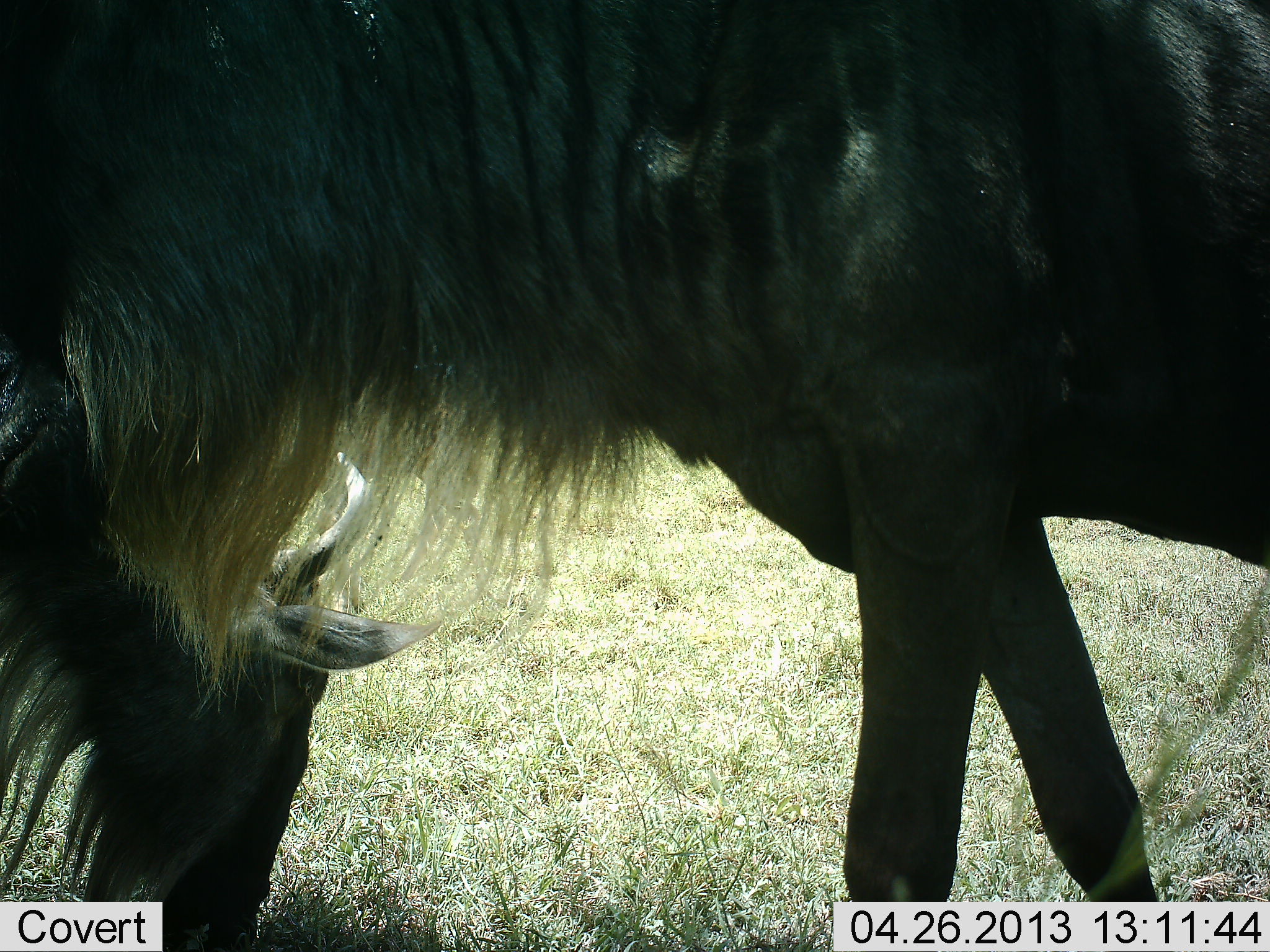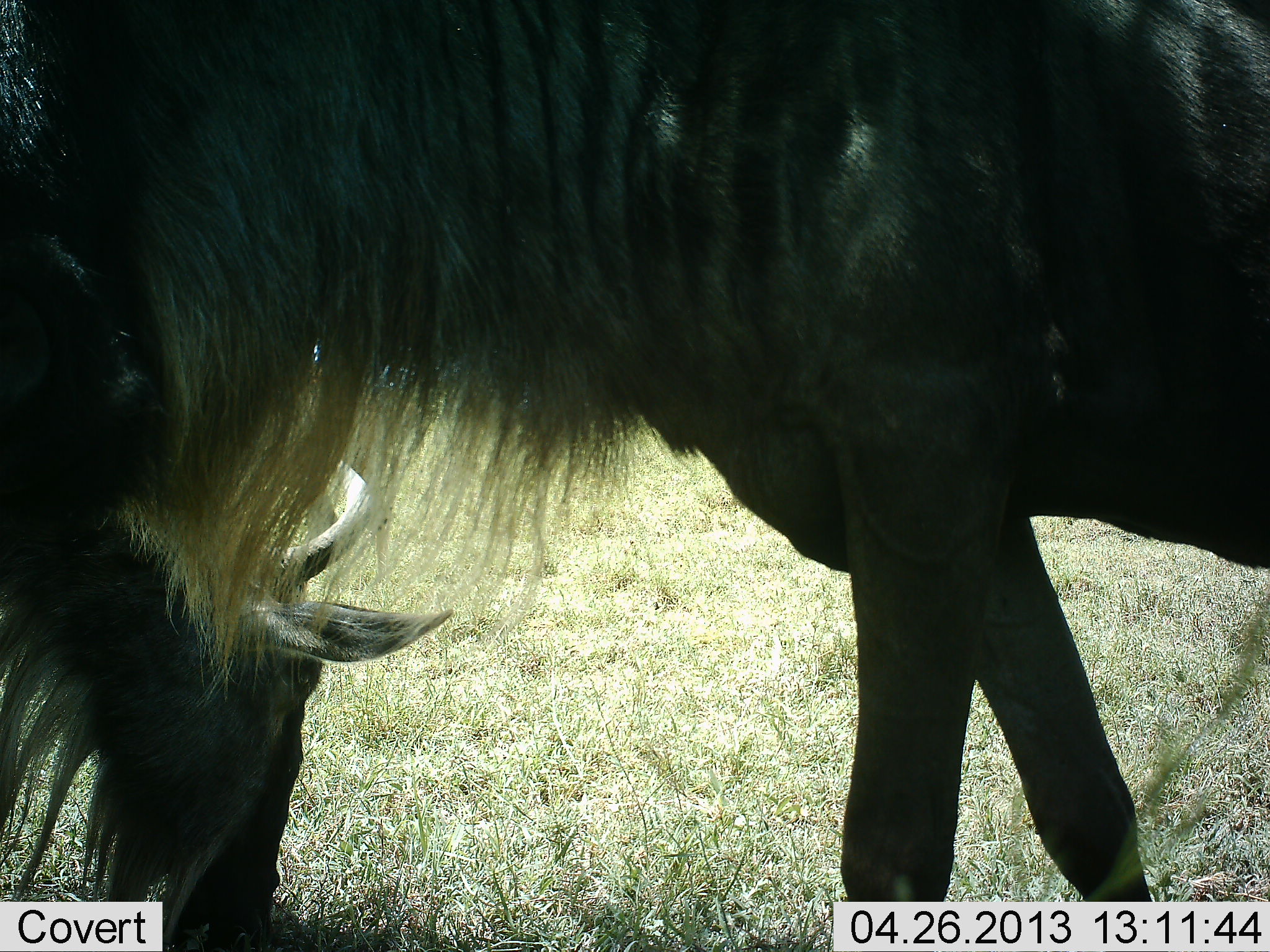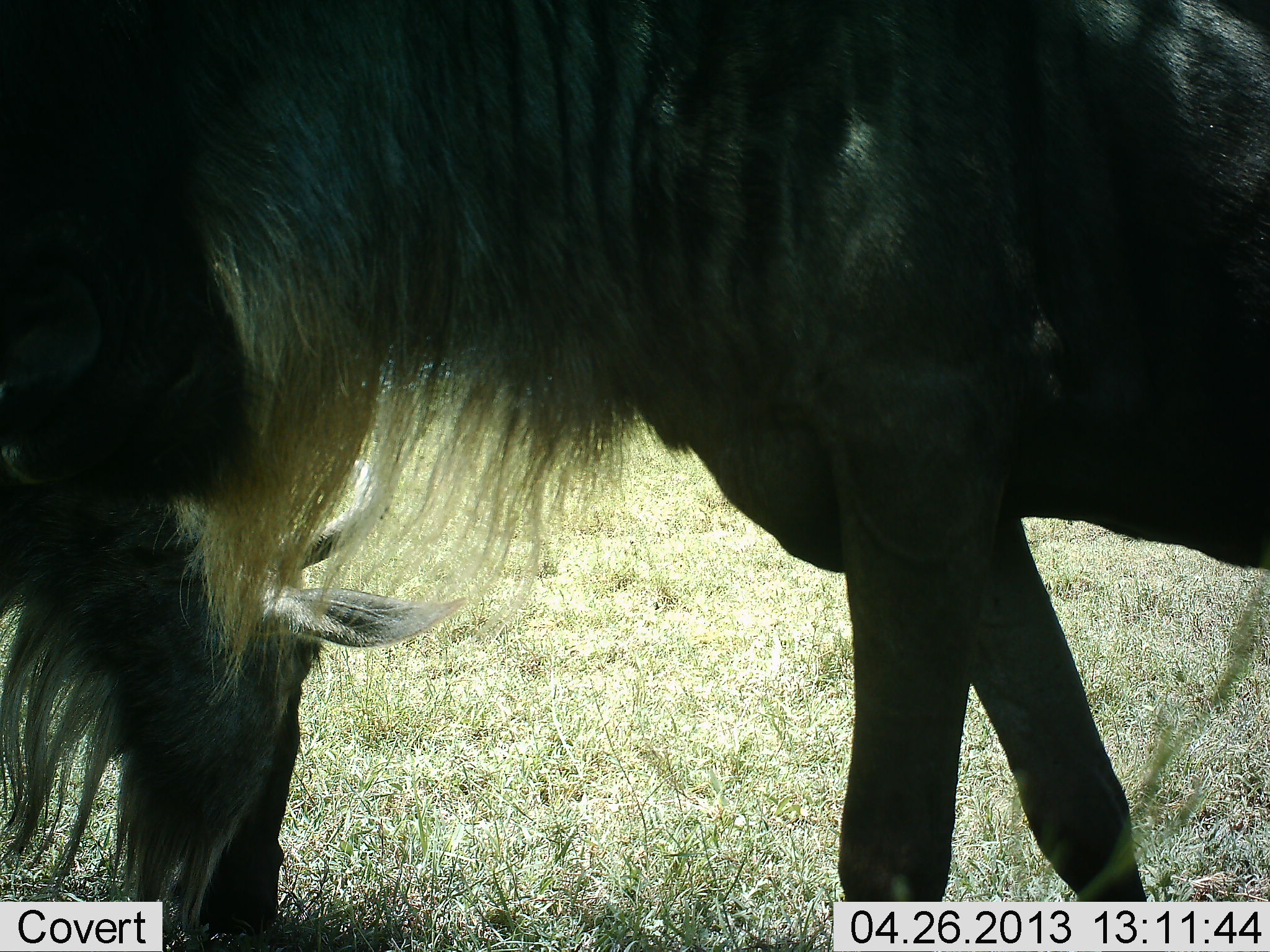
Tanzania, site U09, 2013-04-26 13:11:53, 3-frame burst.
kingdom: Animalia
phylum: Chordata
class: Mammalia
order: Artiodactyla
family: Bovidae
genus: Connochaetes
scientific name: Connochaetes taurinus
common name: blue wildebeest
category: wildebeest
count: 2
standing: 70%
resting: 10%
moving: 0%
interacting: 0%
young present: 0%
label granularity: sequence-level